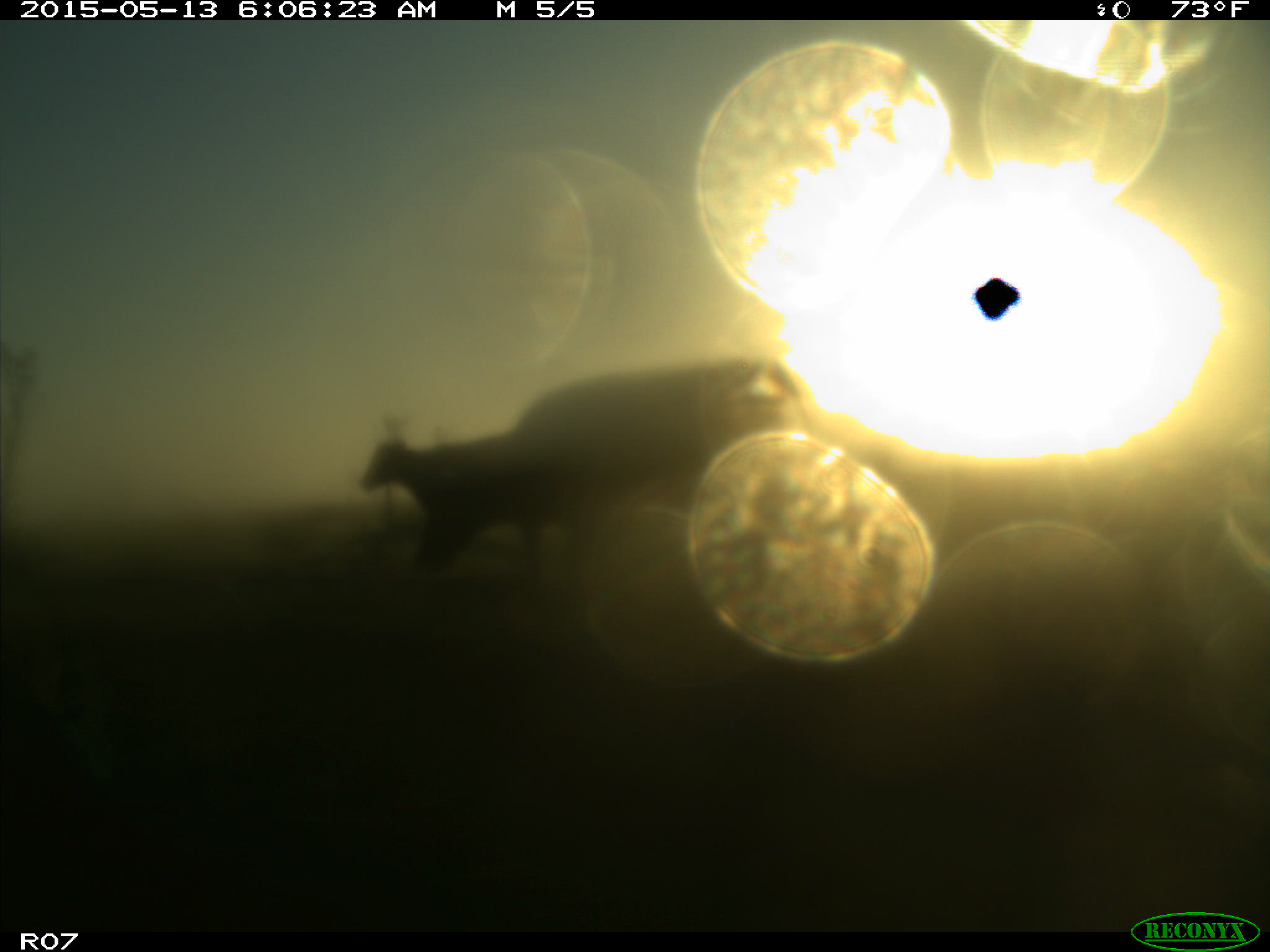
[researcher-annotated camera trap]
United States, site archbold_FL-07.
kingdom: Animalia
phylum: Chordata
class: Mammalia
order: Artiodactyla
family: Bovidae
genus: Bos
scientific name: Bos taurus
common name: domestic cow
Bos taurus (domestic cow).